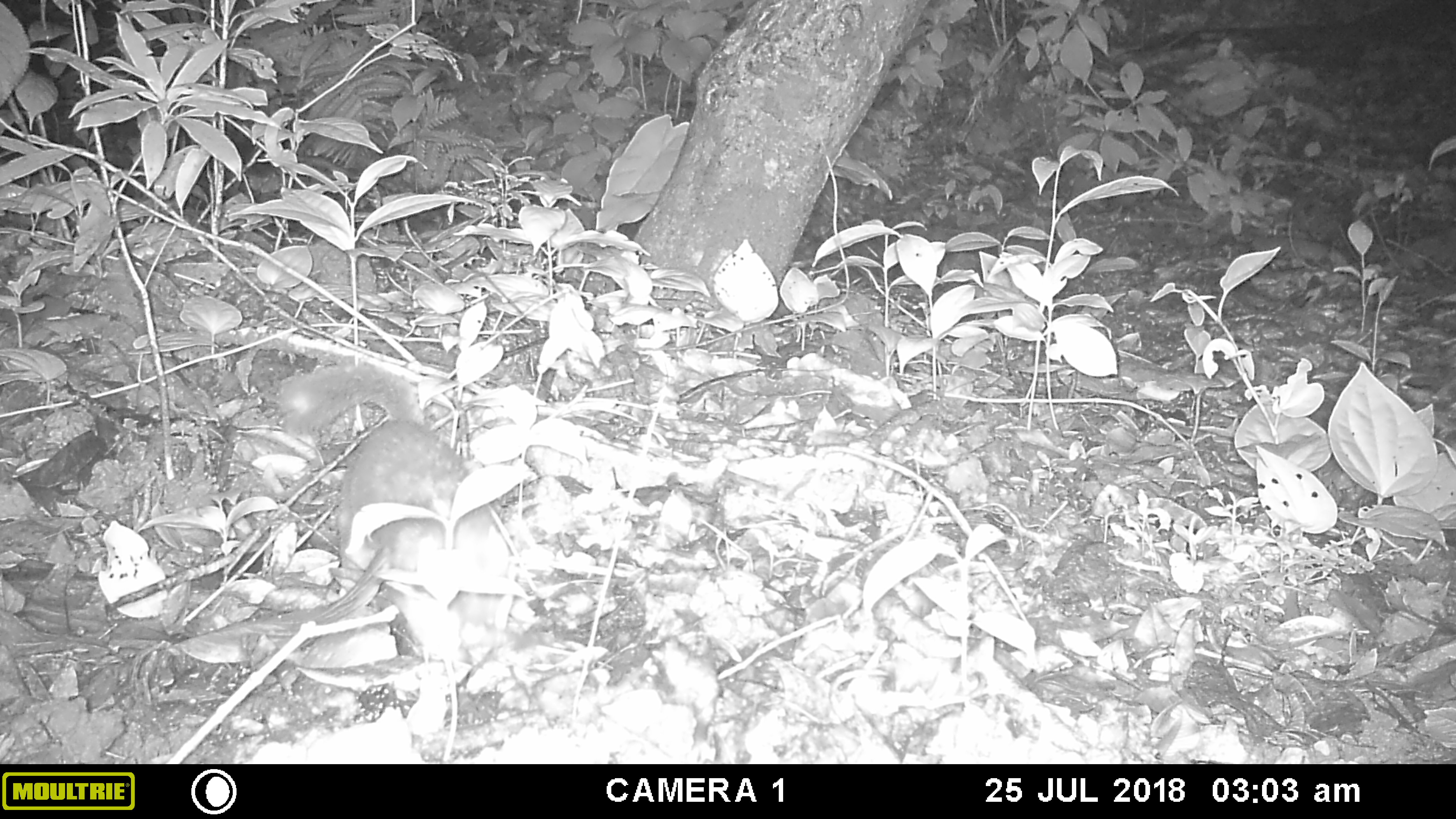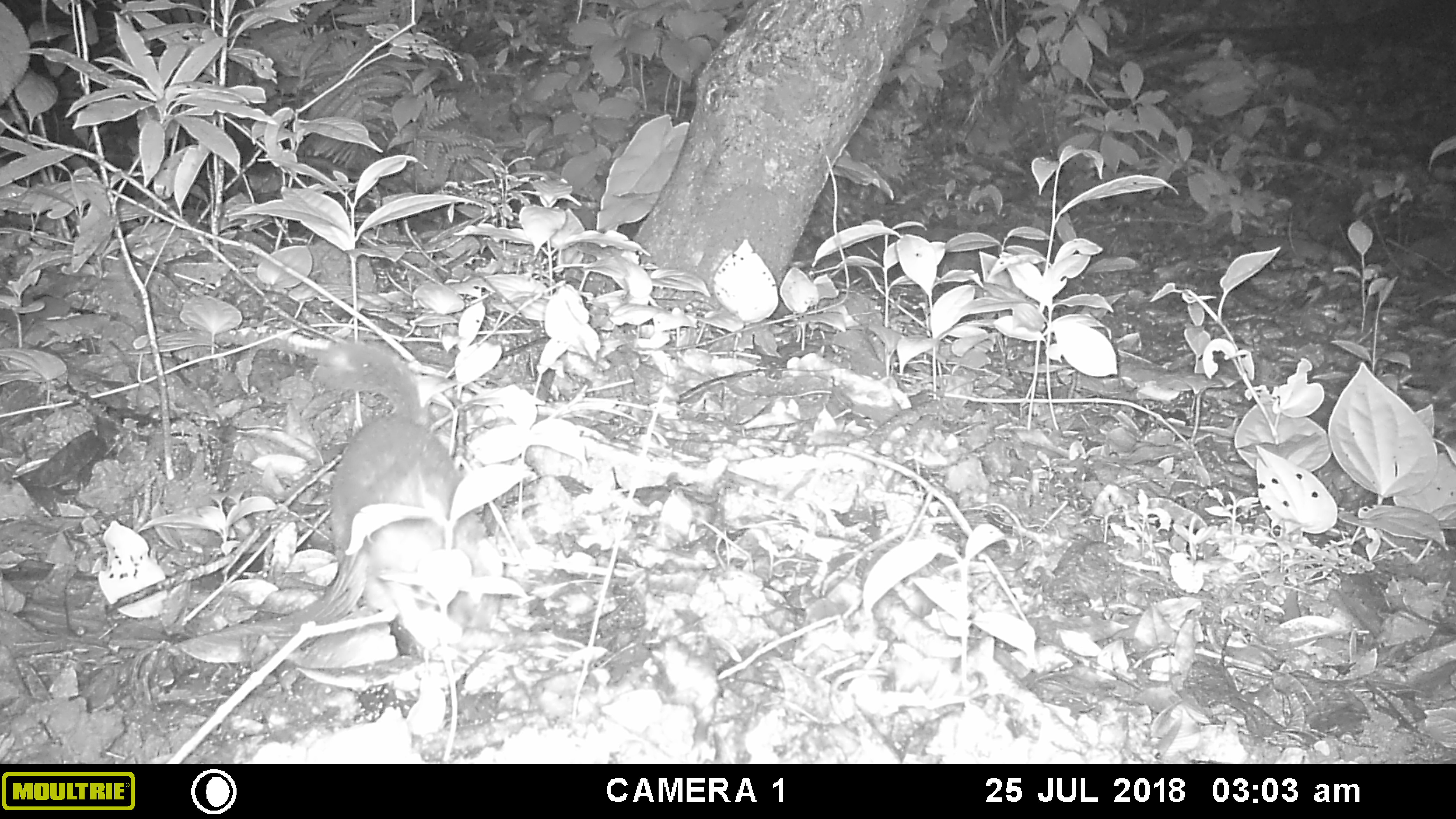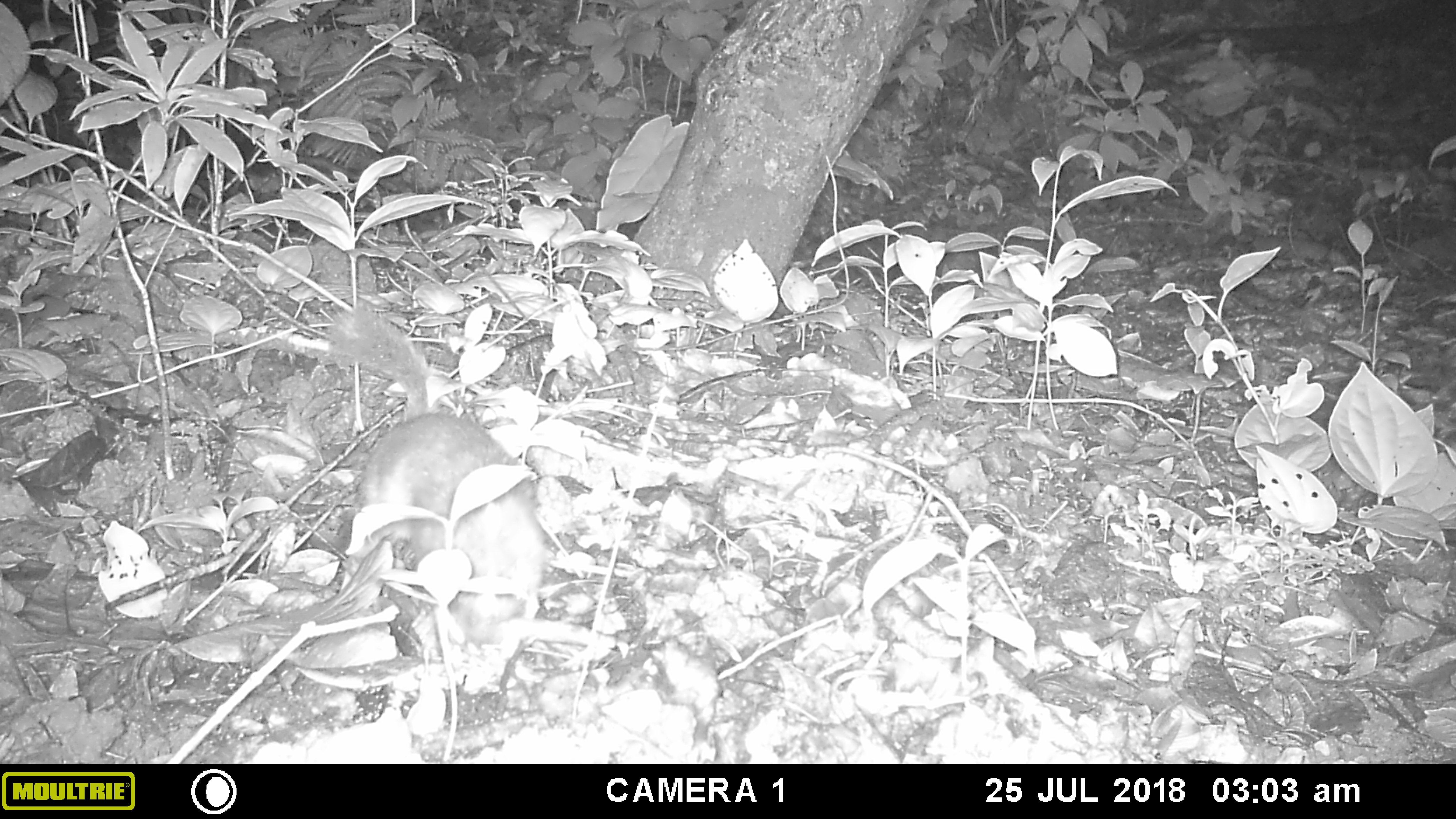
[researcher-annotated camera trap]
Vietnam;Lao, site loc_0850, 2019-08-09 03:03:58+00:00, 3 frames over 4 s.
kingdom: Animalia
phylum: Chordata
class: Mammalia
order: Carnivora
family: Mustelidae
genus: Melogale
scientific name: Melogale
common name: ferret badger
Ferret badger (Melogale). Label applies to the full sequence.